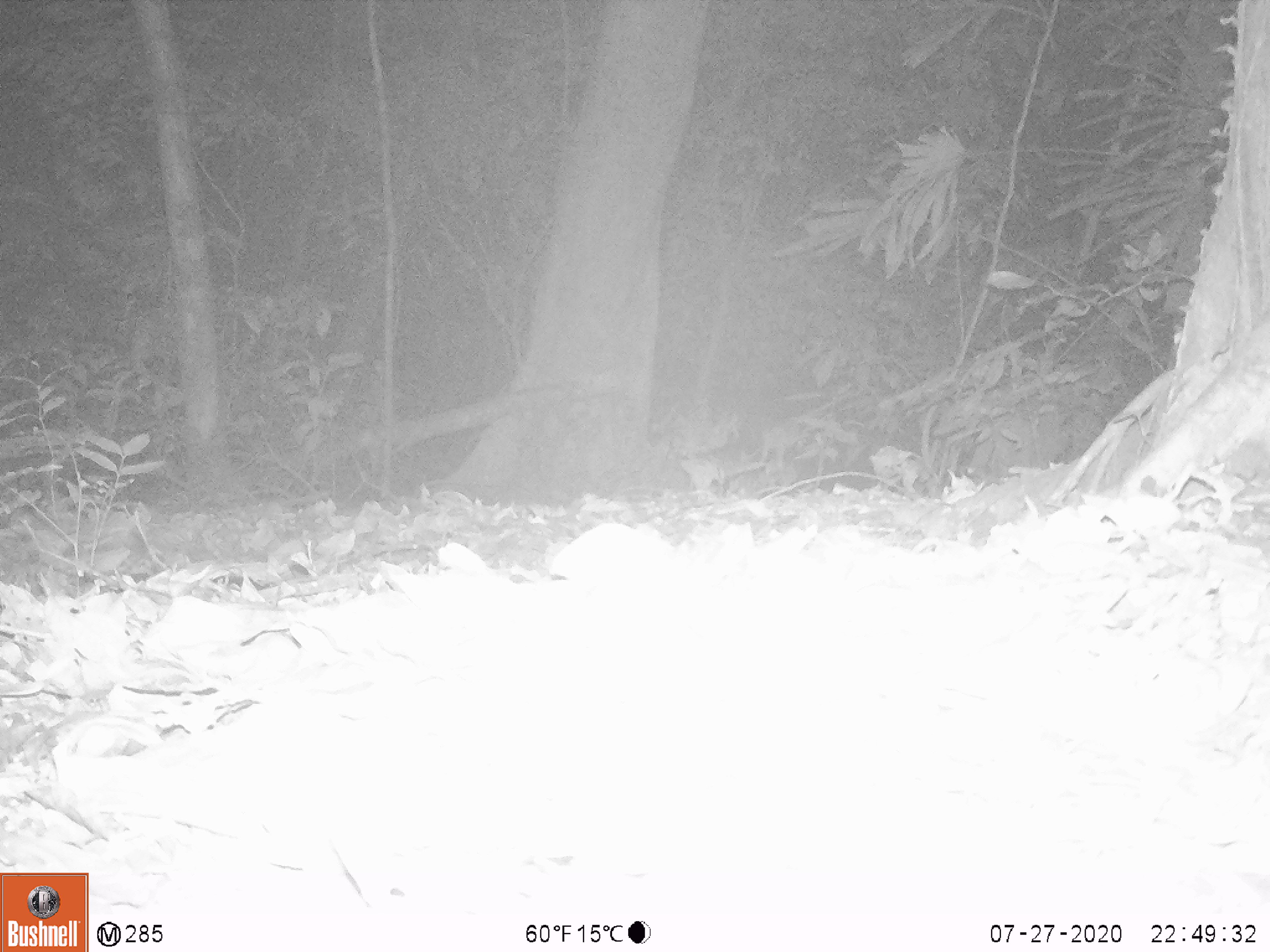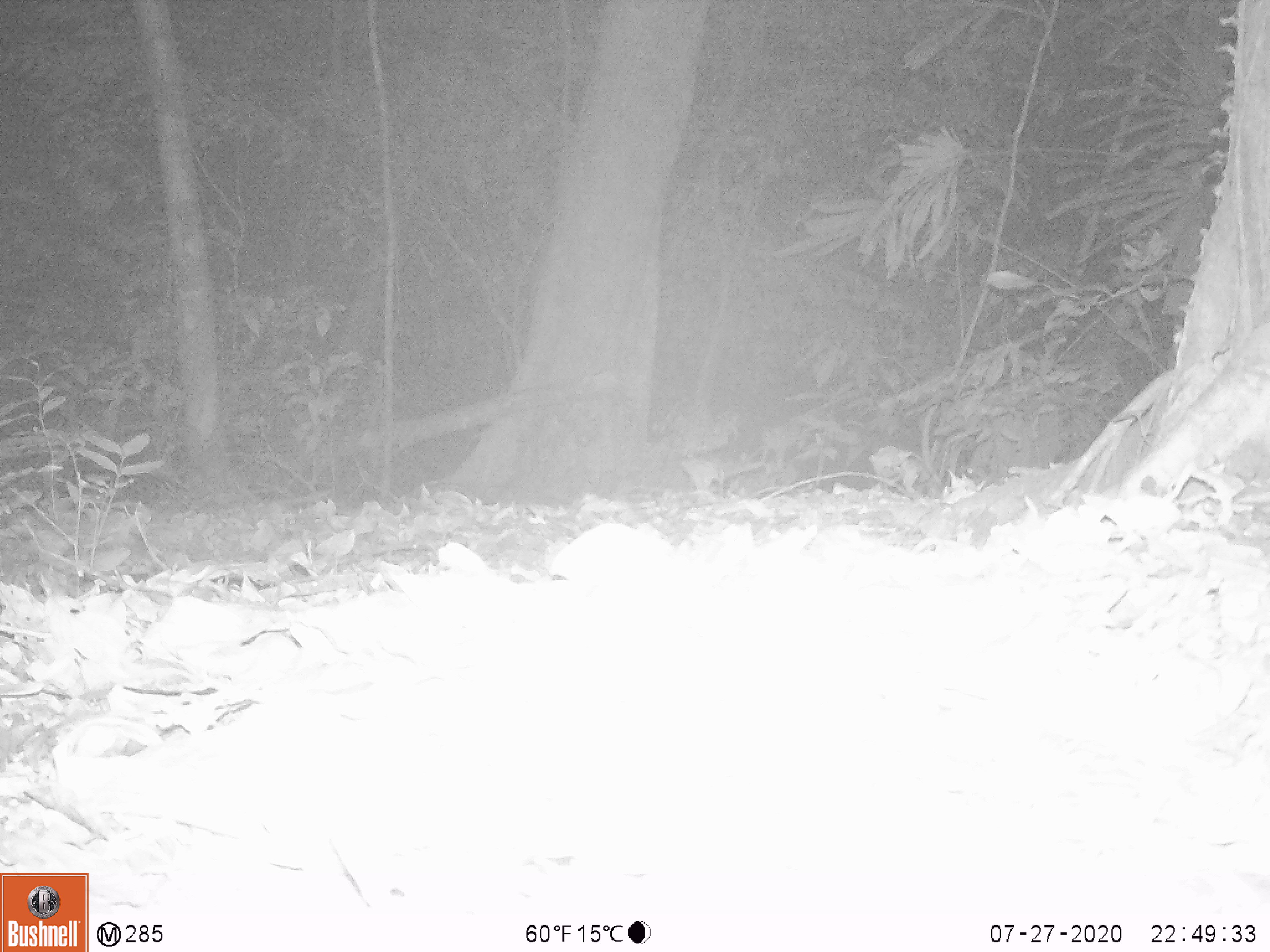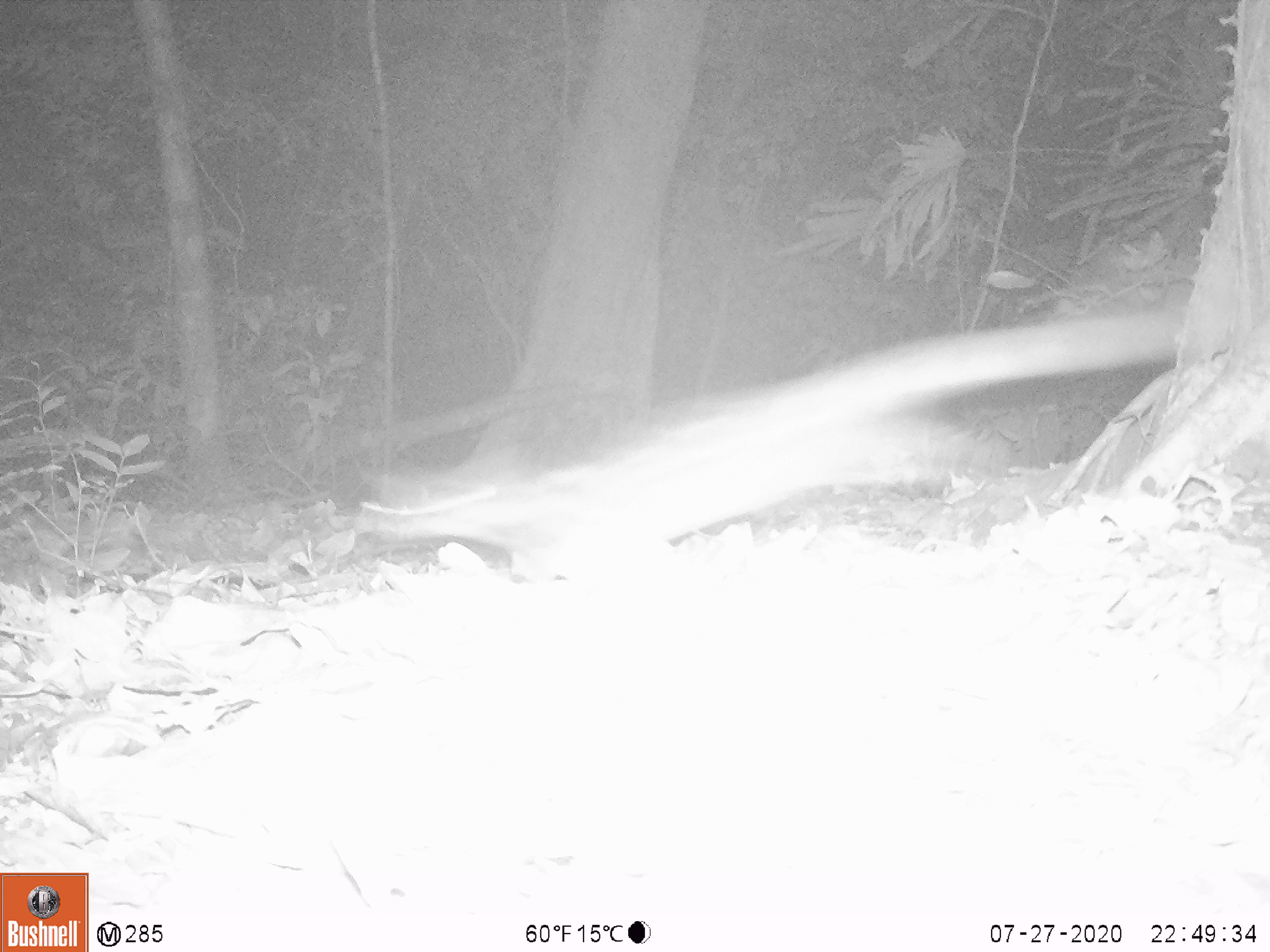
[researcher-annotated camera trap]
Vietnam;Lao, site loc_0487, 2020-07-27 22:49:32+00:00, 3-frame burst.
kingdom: Animalia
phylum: Chordata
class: Mammalia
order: Carnivora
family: Prionodontidae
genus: Prionodon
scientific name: Prionodon pardicolor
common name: spotted linsang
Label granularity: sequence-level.